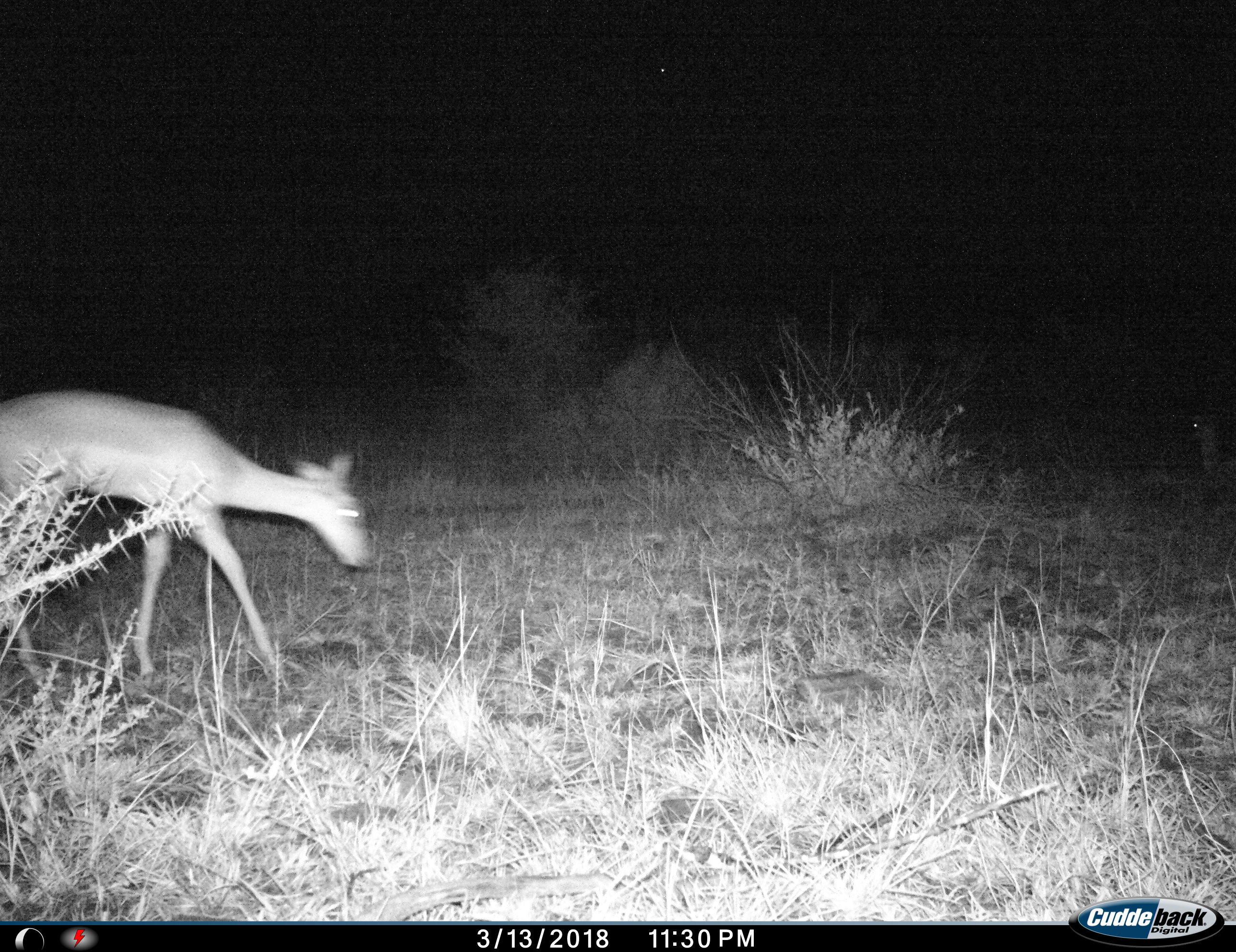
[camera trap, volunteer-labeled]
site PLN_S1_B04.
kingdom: Animalia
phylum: Chordata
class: Mammalia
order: Artiodactyla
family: Bovidae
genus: Aepyceros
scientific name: Aepyceros melampus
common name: impala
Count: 1.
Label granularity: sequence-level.